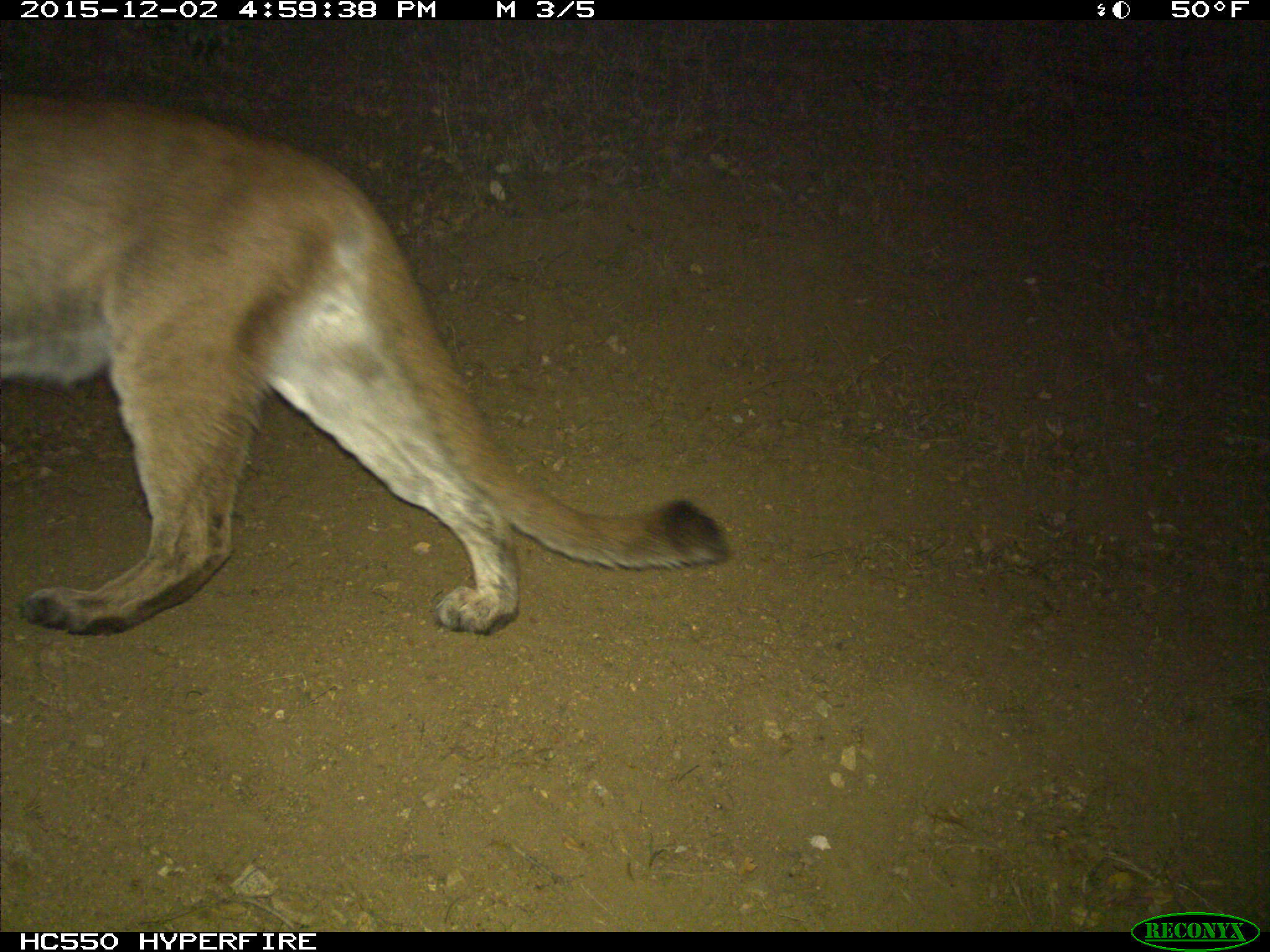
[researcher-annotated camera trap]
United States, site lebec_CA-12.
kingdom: Animalia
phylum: Chordata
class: Mammalia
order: Carnivora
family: Felidae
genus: Puma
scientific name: Puma concolor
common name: mountain lion